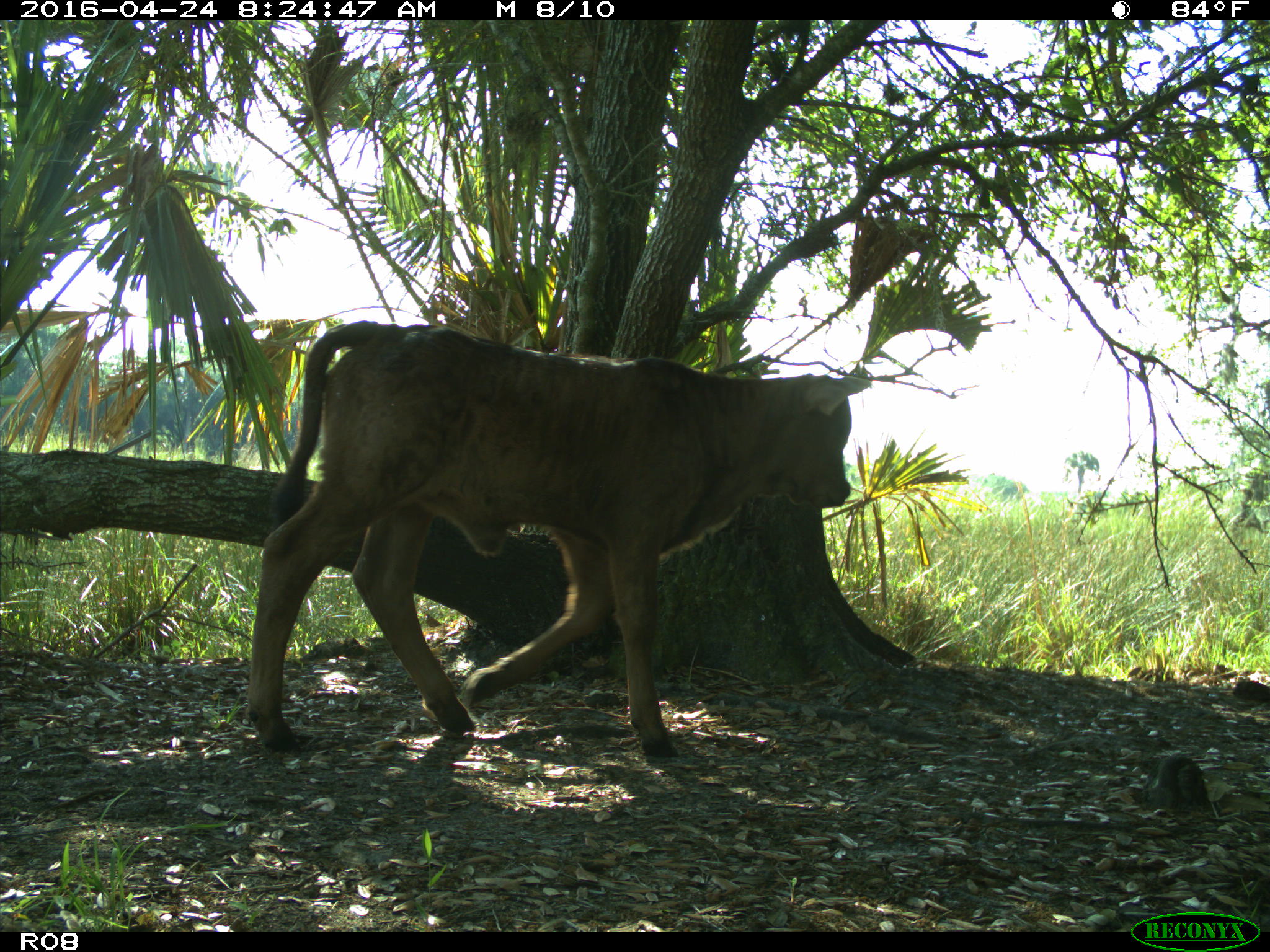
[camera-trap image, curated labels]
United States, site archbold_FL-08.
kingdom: Animalia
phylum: Chordata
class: Mammalia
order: Artiodactyla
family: Bovidae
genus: Bos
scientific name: Bos taurus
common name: domestic cow